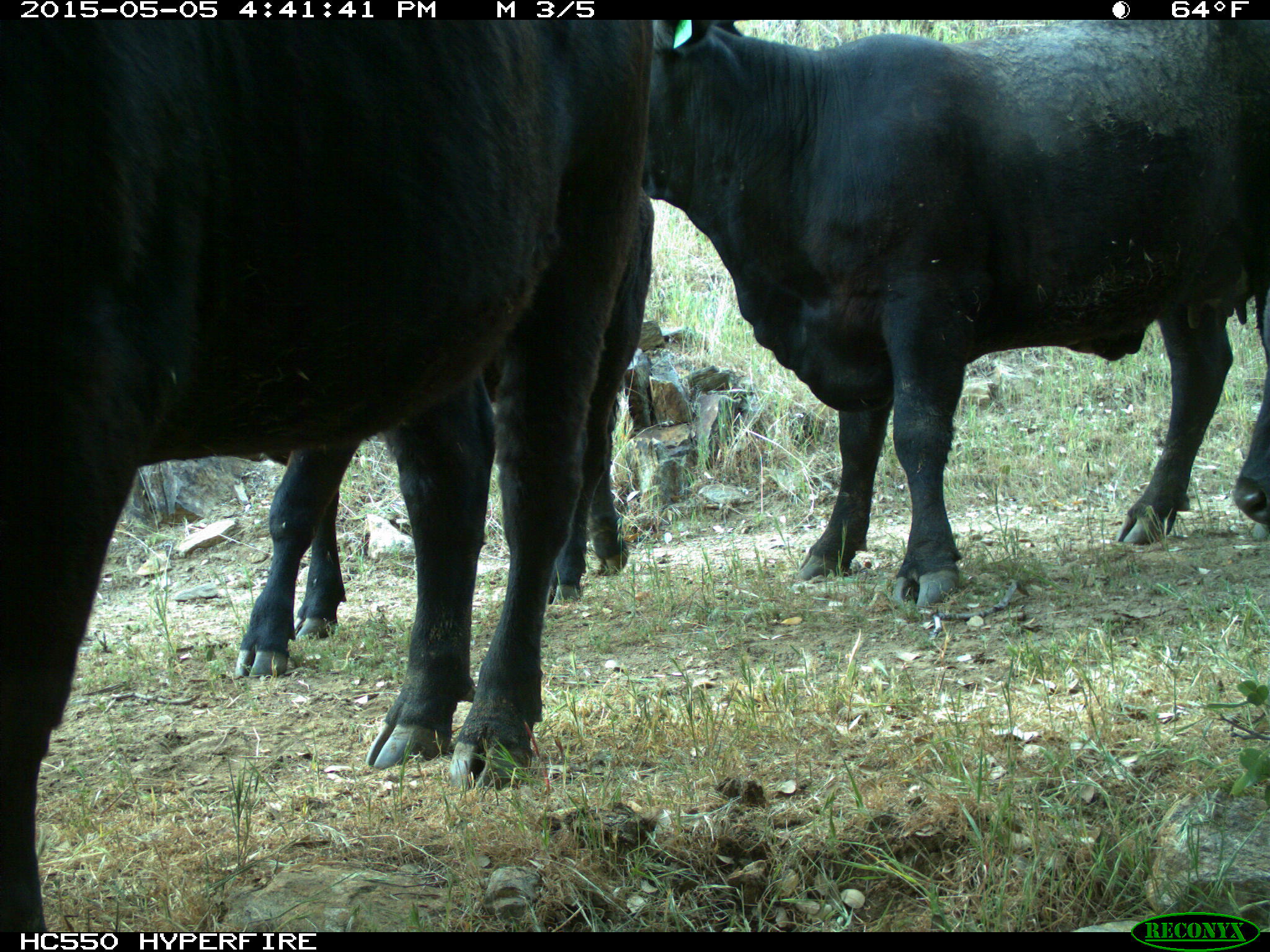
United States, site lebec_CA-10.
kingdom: Animalia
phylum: Chordata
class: Mammalia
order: Artiodactyla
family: Bovidae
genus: Bos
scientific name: Bos taurus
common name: domestic cow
Bos taurus (domestic cow).